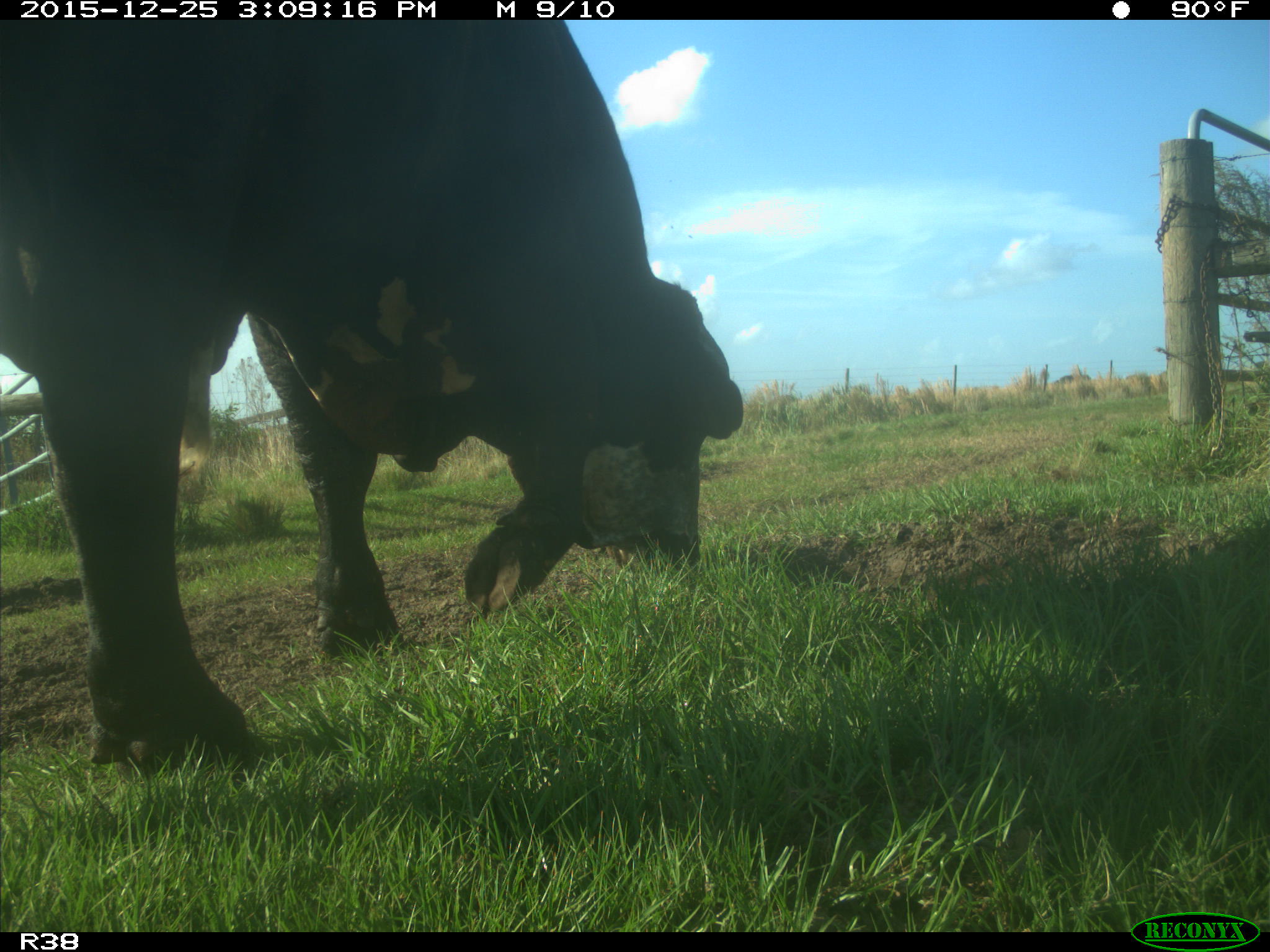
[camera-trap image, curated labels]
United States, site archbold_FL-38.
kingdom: Animalia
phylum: Chordata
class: Mammalia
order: Artiodactyla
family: Bovidae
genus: Bos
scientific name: Bos taurus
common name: domestic cow